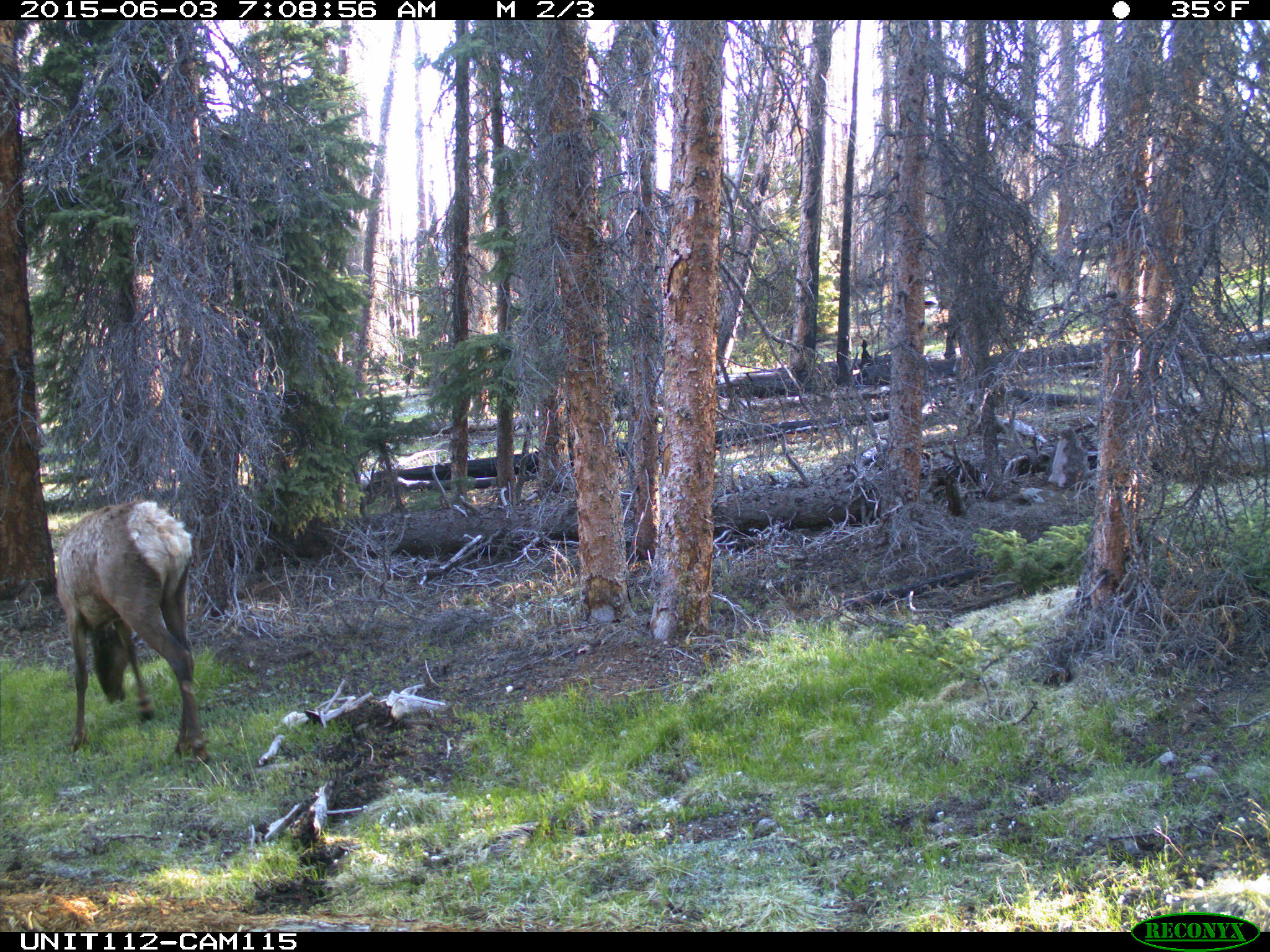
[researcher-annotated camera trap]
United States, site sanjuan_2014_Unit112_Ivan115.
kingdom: Animalia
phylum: Chordata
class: Mammalia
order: Artiodactyla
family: Cervidae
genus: Cervus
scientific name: Cervus elaphus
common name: red deer